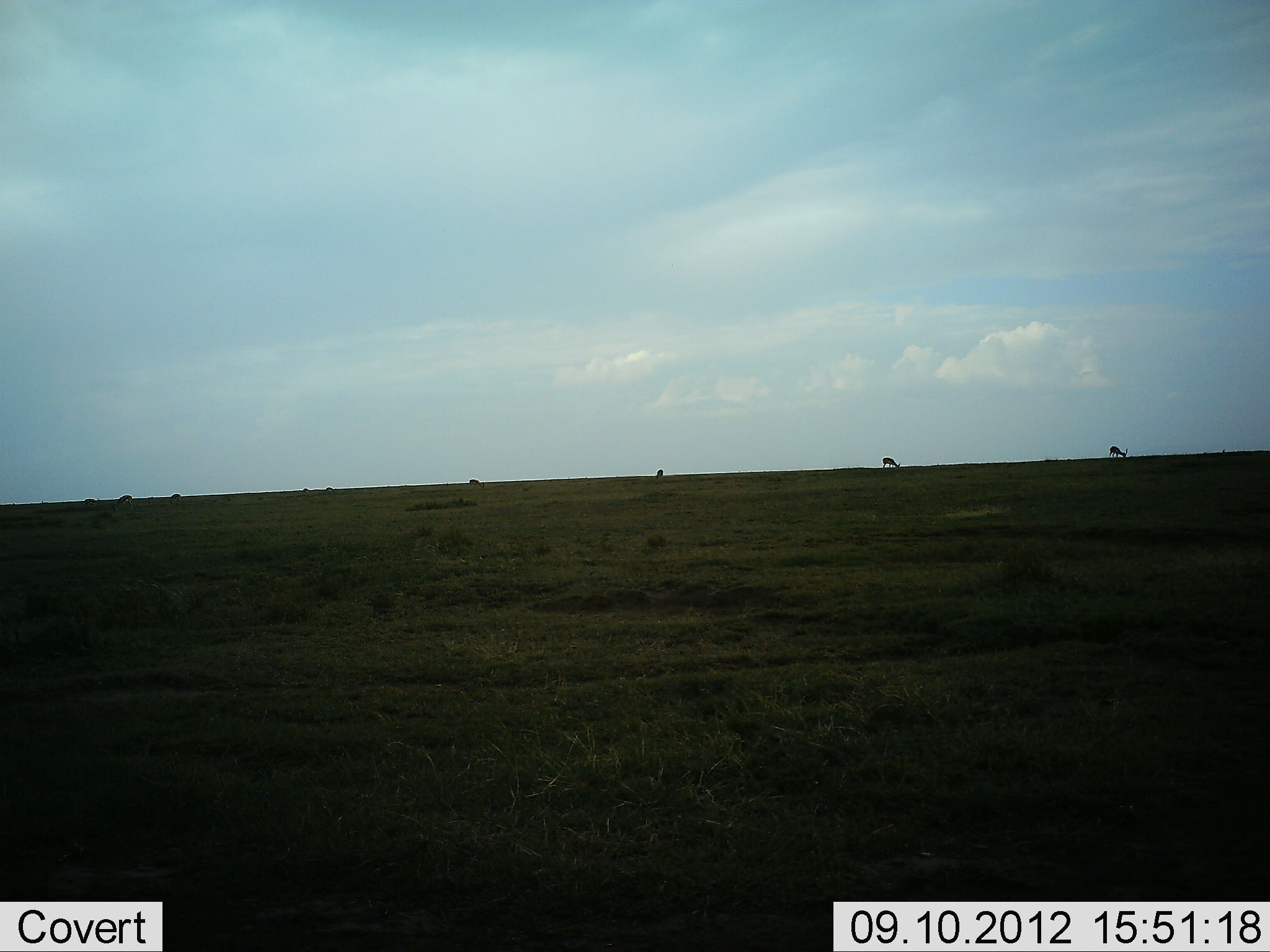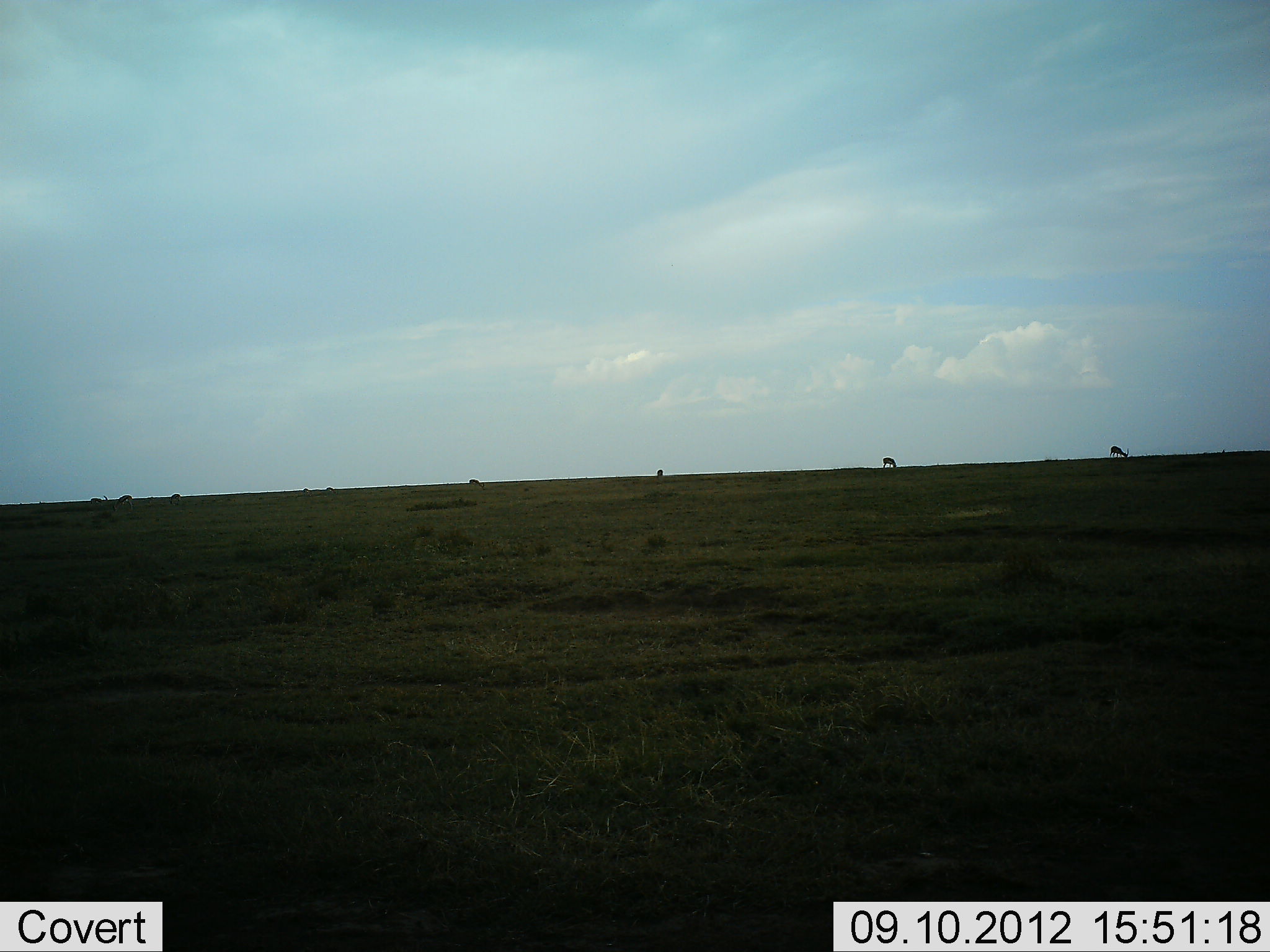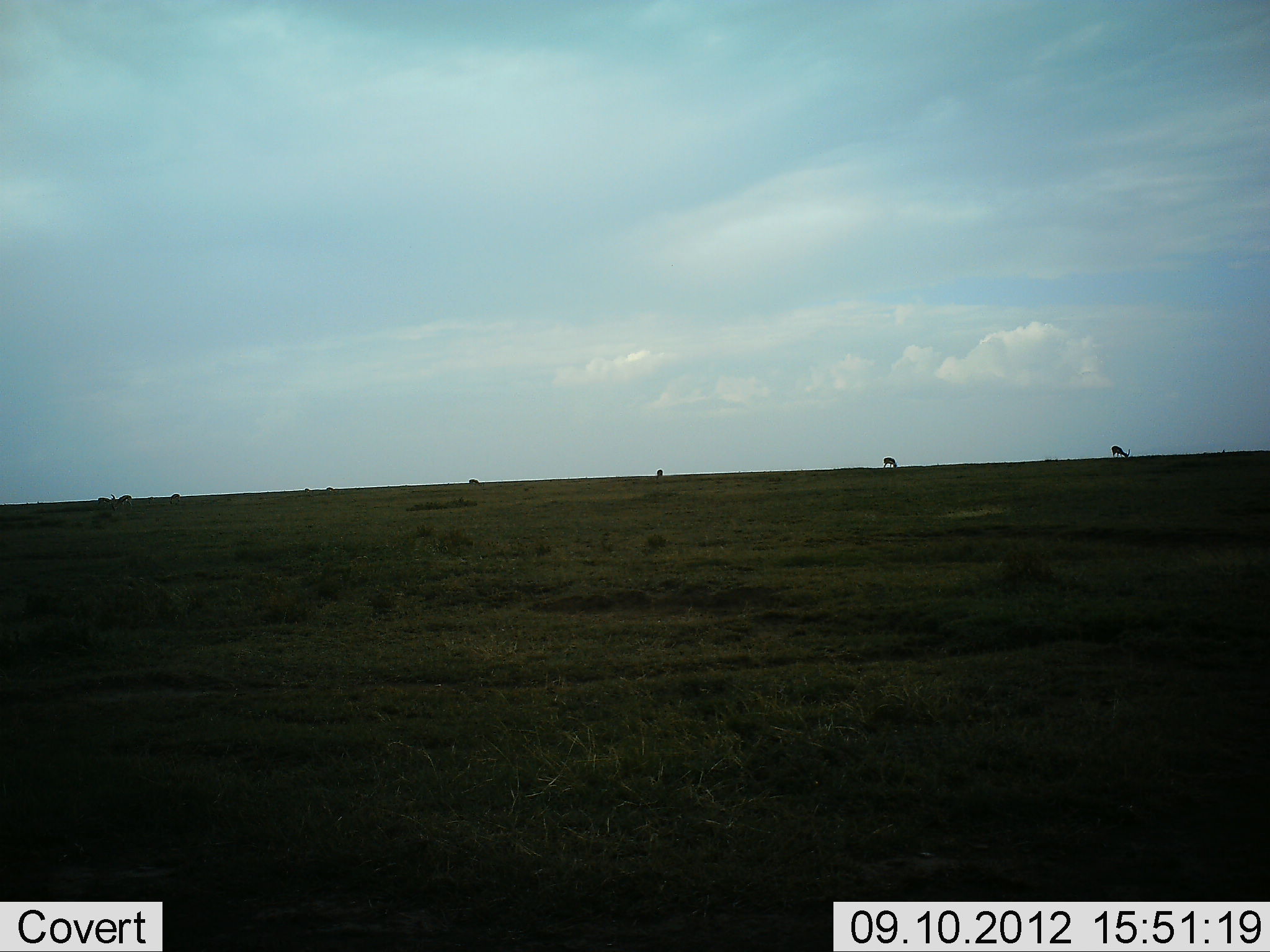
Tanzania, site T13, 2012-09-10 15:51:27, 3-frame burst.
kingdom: Animalia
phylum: Chordata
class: Mammalia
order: Artiodactyla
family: Bovidae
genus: Eudorcas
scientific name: Eudorcas thomsonii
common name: thomson's gazelle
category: gazellethomsons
Gazellethomsons (thomson's gazelle) (Eudorcas thomsonii), count 9. Behavior (volunteer vote fractions): standing 25%, resting 0%, moving 25%, interacting 0%. Young present (vote fraction): 0%. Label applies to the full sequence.